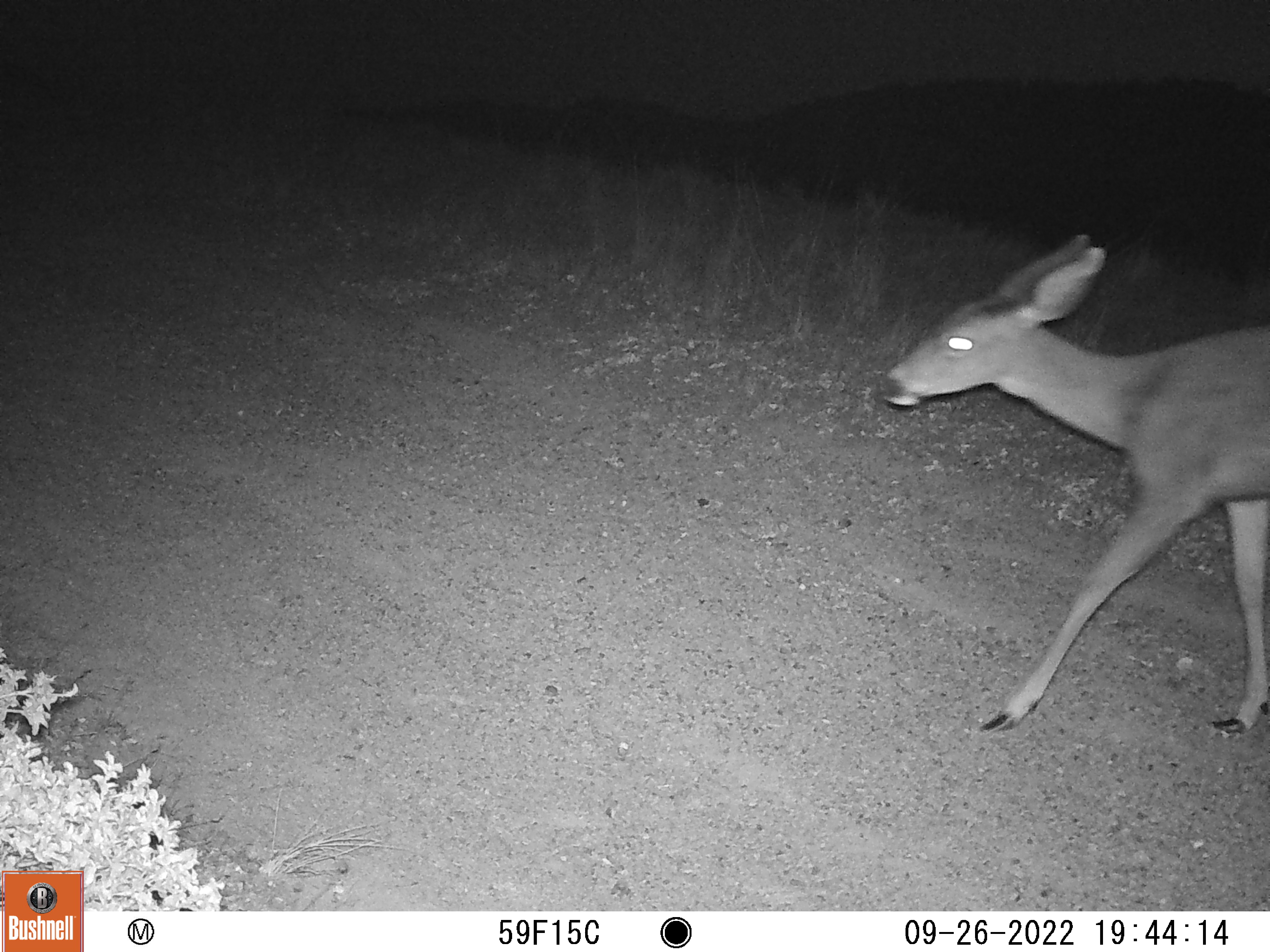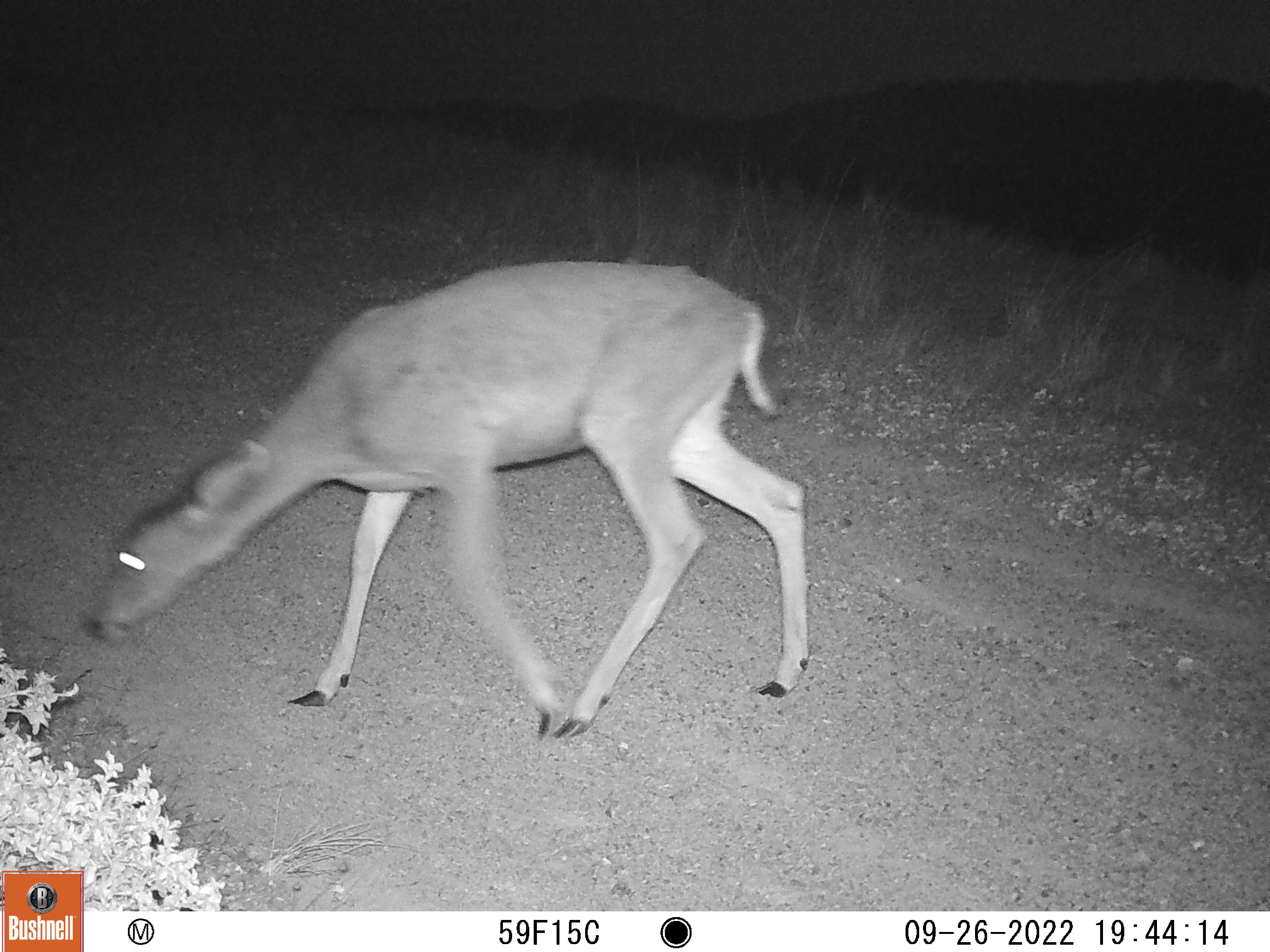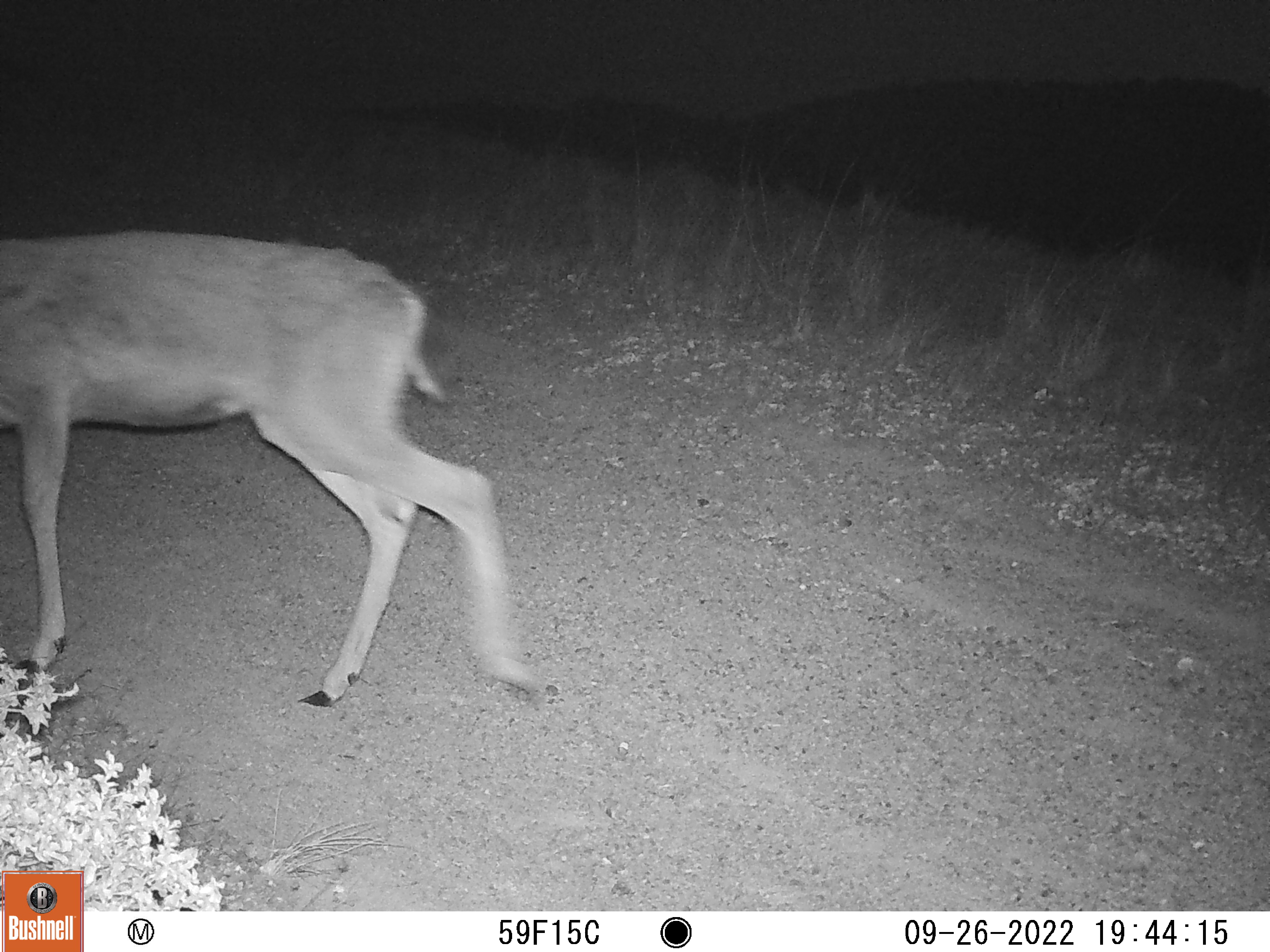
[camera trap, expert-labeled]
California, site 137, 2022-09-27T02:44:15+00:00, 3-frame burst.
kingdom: Animalia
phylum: Chordata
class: Mammalia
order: Artiodactyla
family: Cervidae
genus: Odocoileus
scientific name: Odocoileus hemionus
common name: mule deer